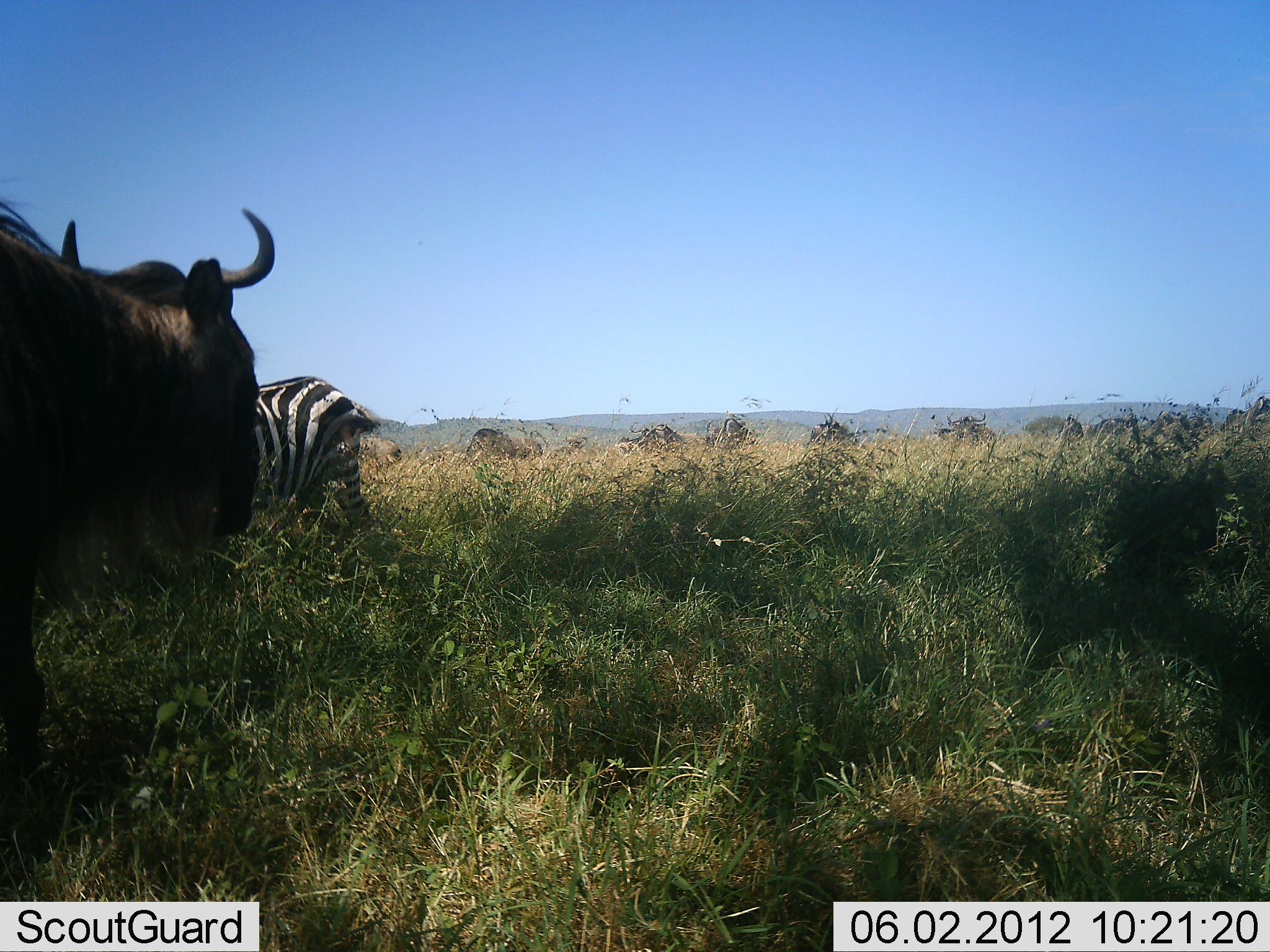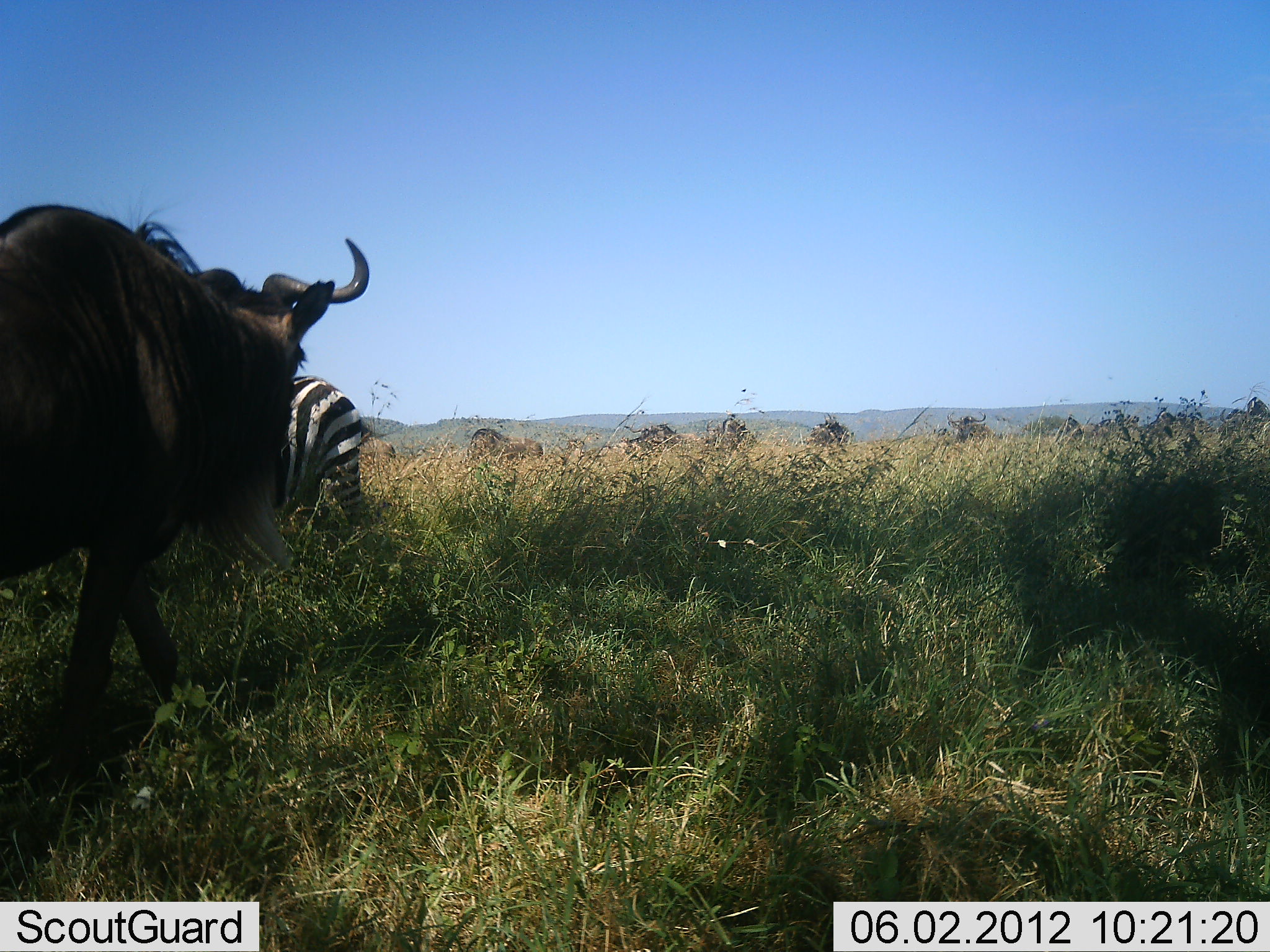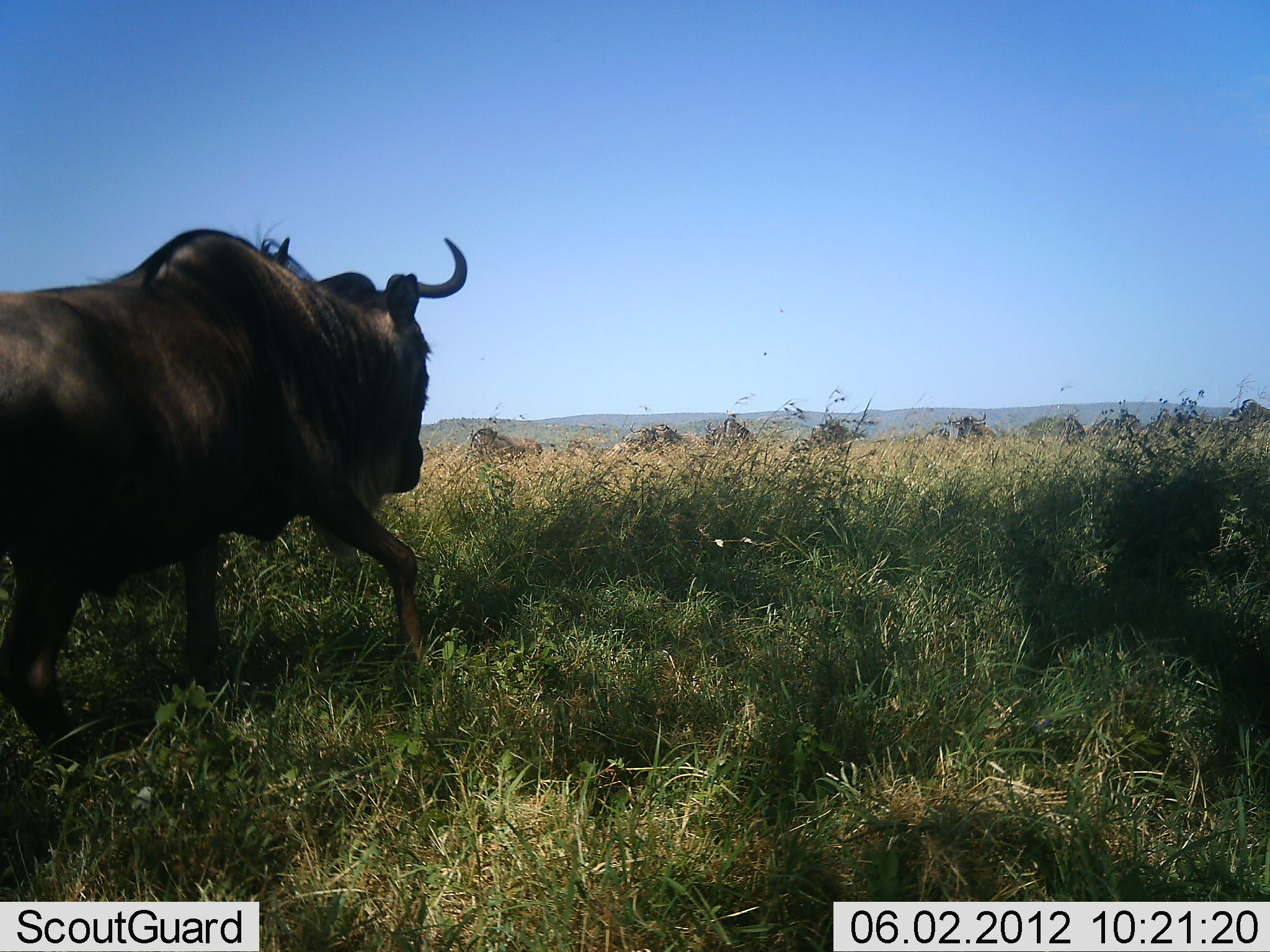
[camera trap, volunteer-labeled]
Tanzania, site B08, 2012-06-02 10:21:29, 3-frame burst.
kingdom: Animalia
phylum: Chordata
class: Mammalia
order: Artiodactyla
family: Bovidae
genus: Connochaetes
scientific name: Connochaetes taurinus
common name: blue wildebeest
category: wildebeest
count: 1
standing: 20%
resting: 0%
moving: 100%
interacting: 0%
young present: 0%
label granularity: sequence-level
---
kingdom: Animalia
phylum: Chordata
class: Mammalia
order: Perissodactyla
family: Equidae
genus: Equus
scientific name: Equus quagga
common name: plains zebra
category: zebra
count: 1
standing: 90%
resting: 0%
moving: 0%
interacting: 0%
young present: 0%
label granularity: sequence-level